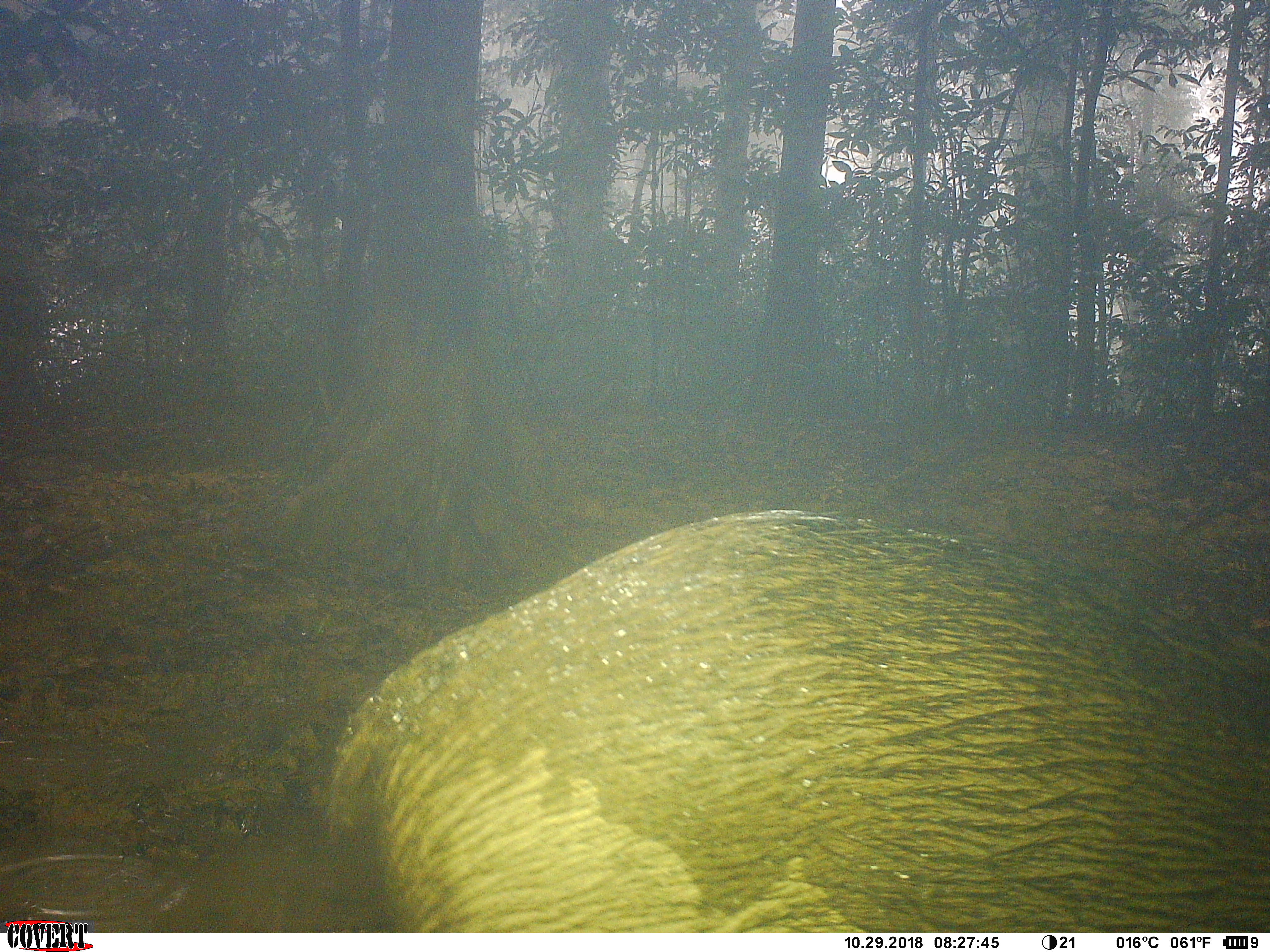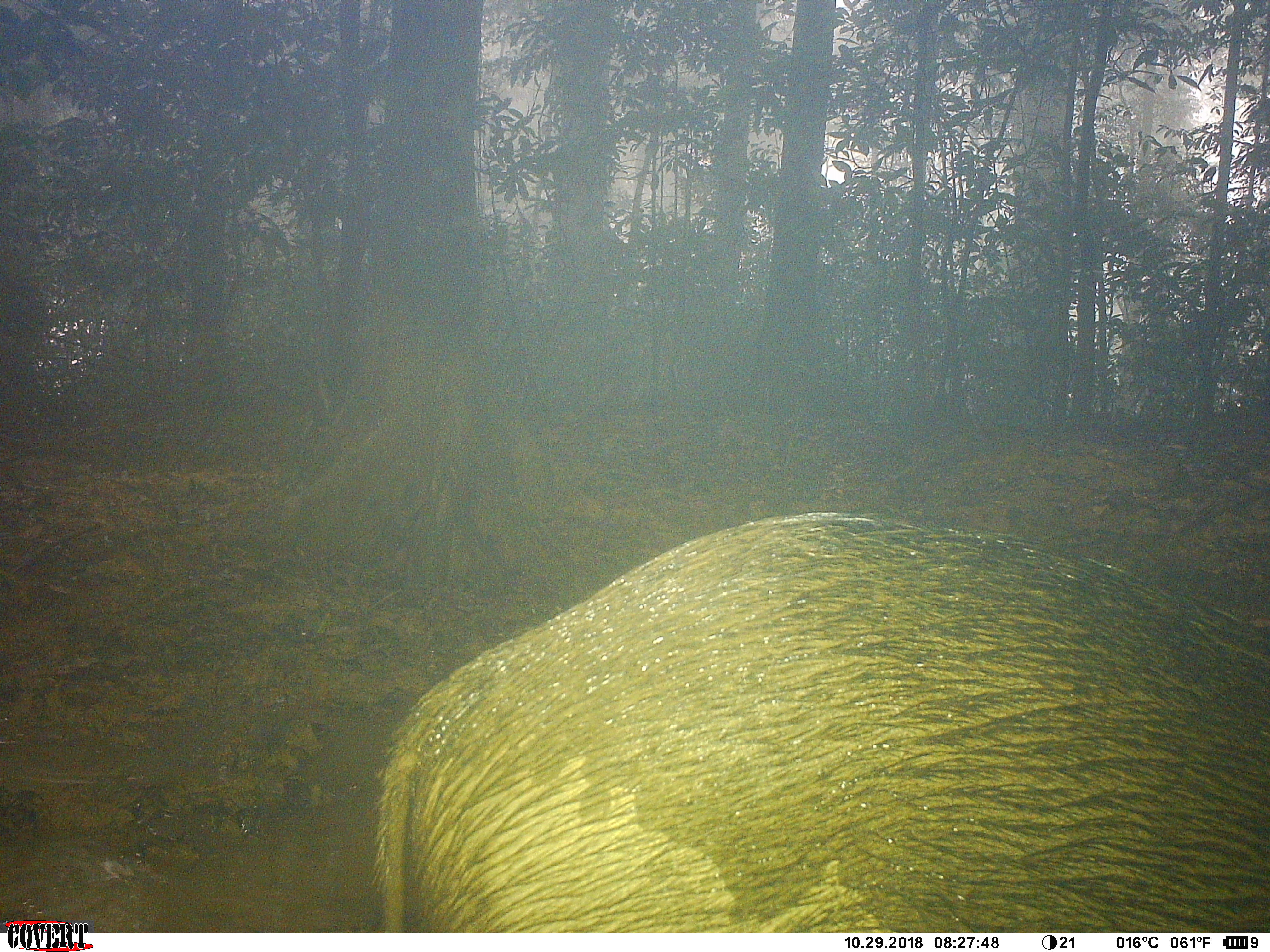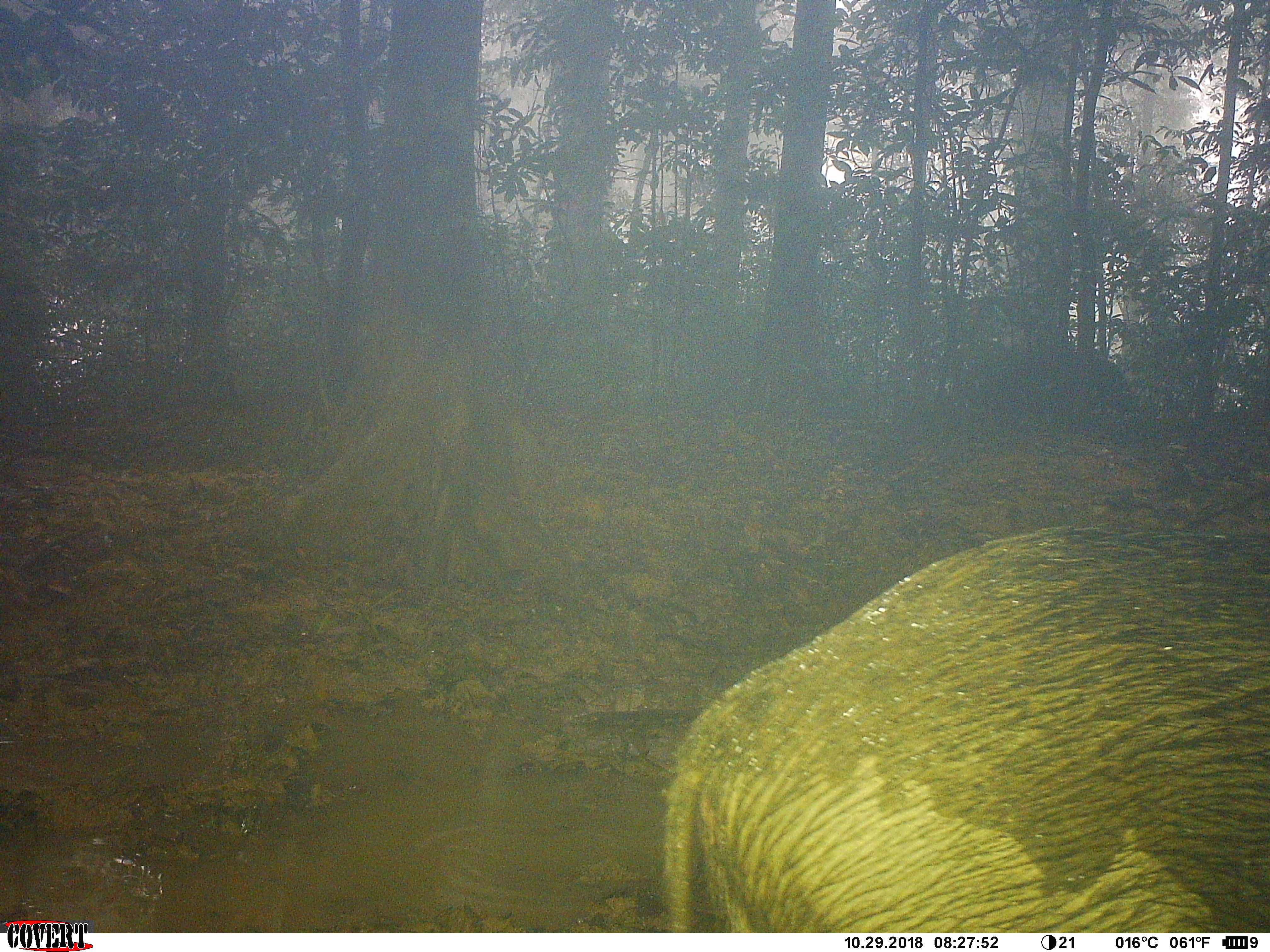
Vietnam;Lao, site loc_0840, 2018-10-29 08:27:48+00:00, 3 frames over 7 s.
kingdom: Animalia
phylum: Chordata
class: Mammalia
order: Artiodactyla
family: Suidae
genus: Sus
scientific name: Sus scrofa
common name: eurasian wild pig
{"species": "eurasian wild pig (Sus scrofa)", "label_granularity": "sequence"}